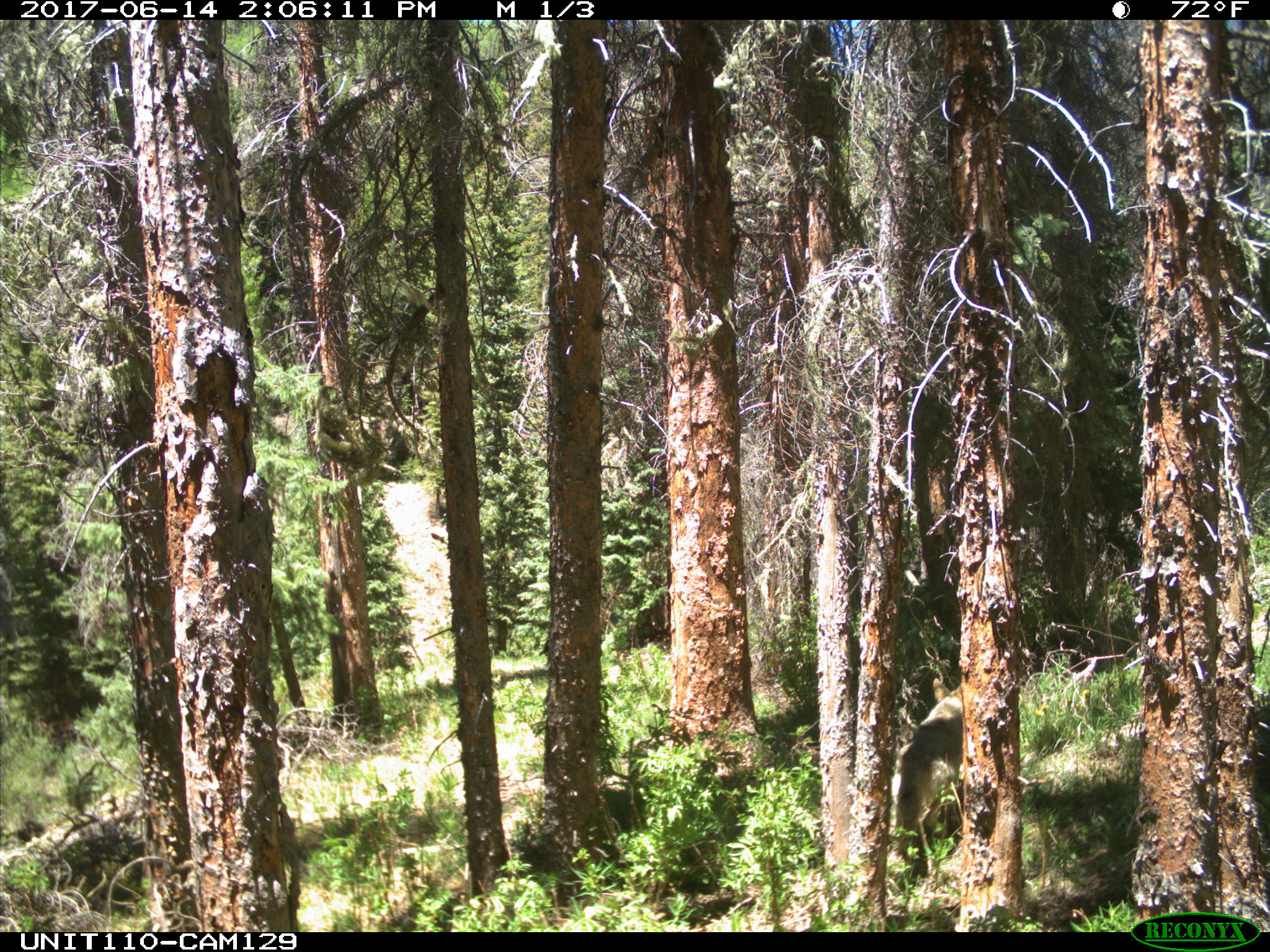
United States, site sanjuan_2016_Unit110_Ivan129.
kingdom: Animalia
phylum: Chordata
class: Mammalia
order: Carnivora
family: Canidae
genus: Canis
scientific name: Canis latrans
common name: coyote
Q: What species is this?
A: Canis latrans (coyote).